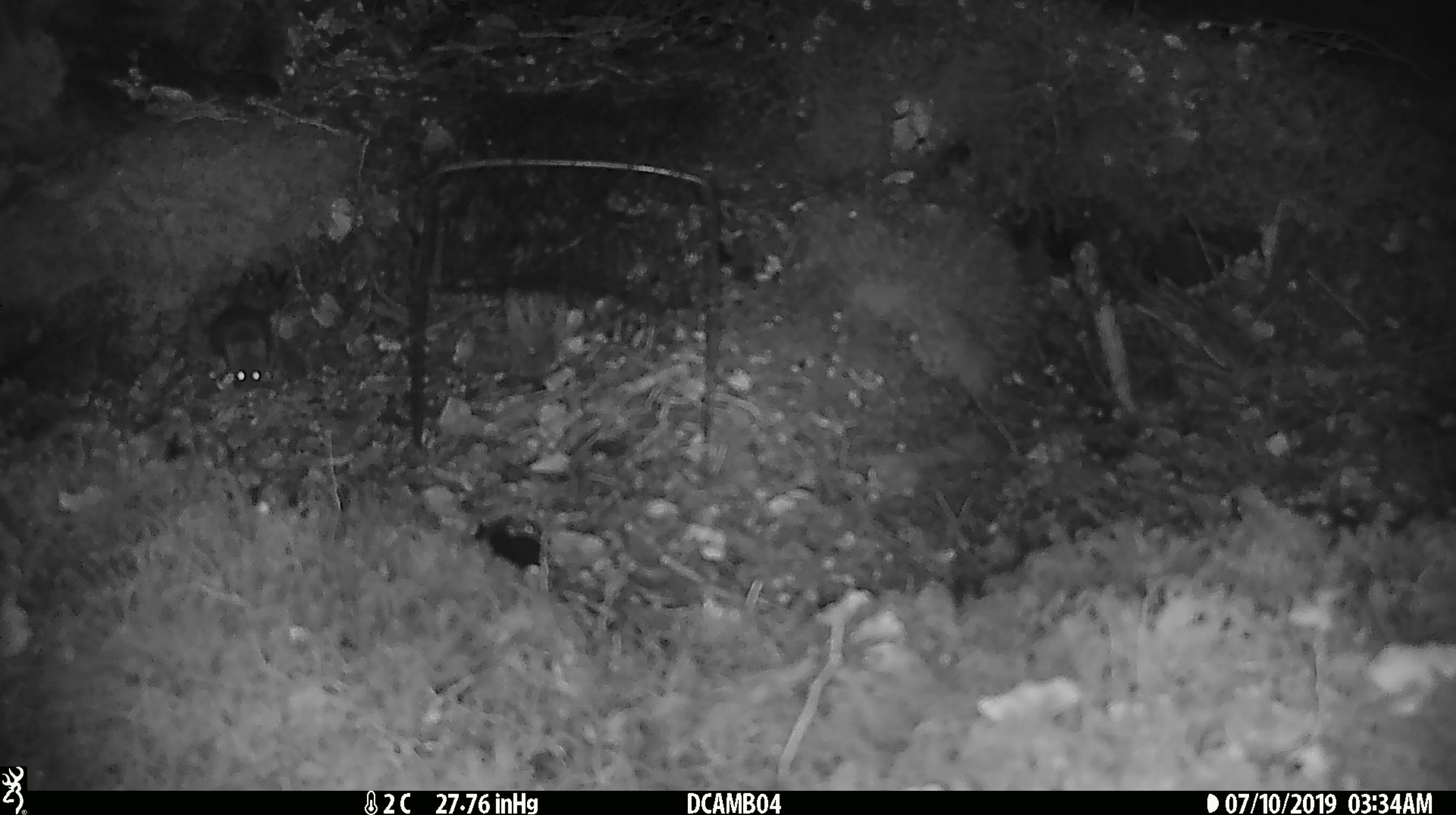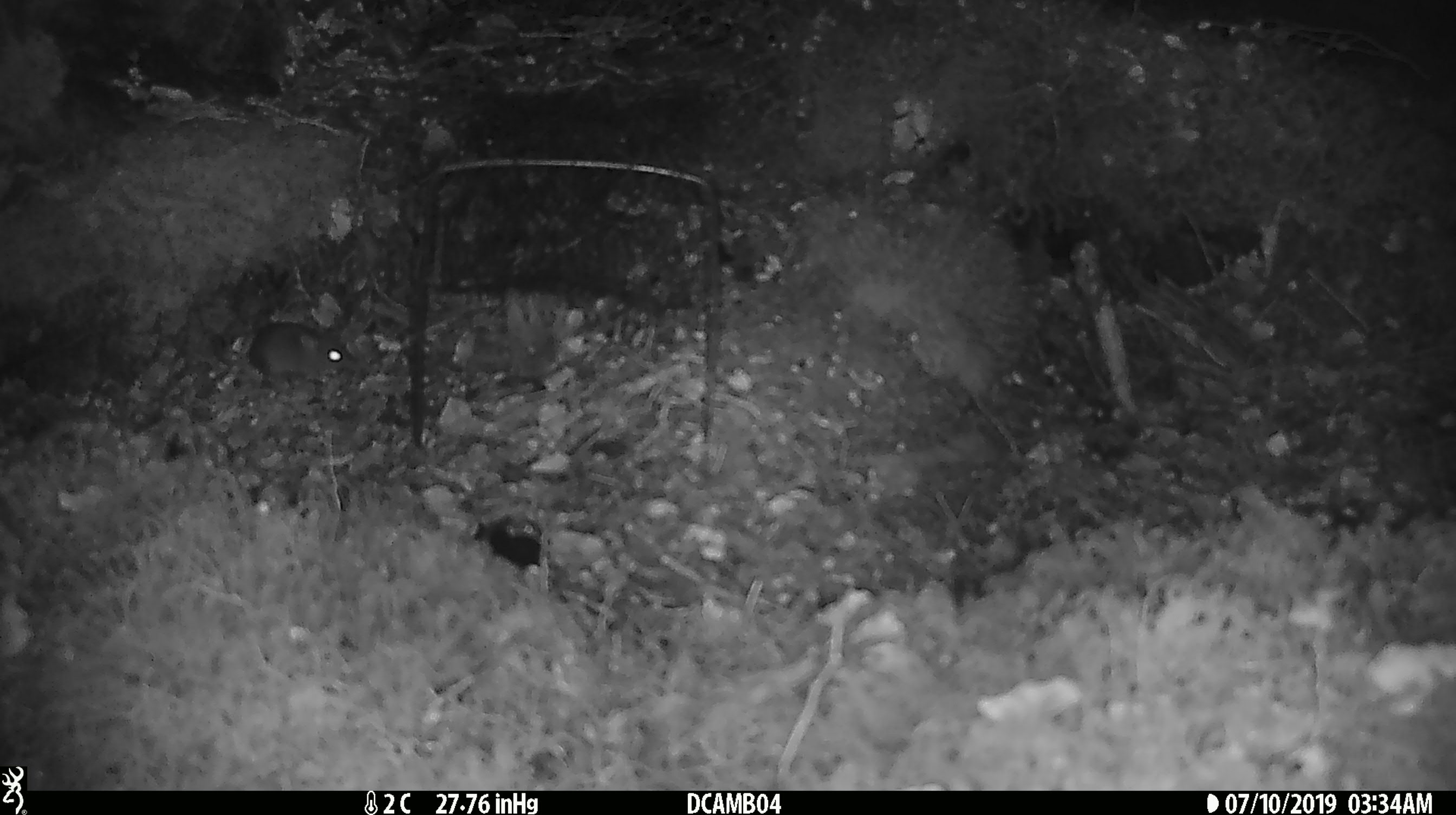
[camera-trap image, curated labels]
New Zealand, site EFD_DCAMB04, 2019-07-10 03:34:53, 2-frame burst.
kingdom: Animalia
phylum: Chordata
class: Mammalia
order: Rodentia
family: Muridae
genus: Mus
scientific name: Mus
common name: mouse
Mouse (Mus).